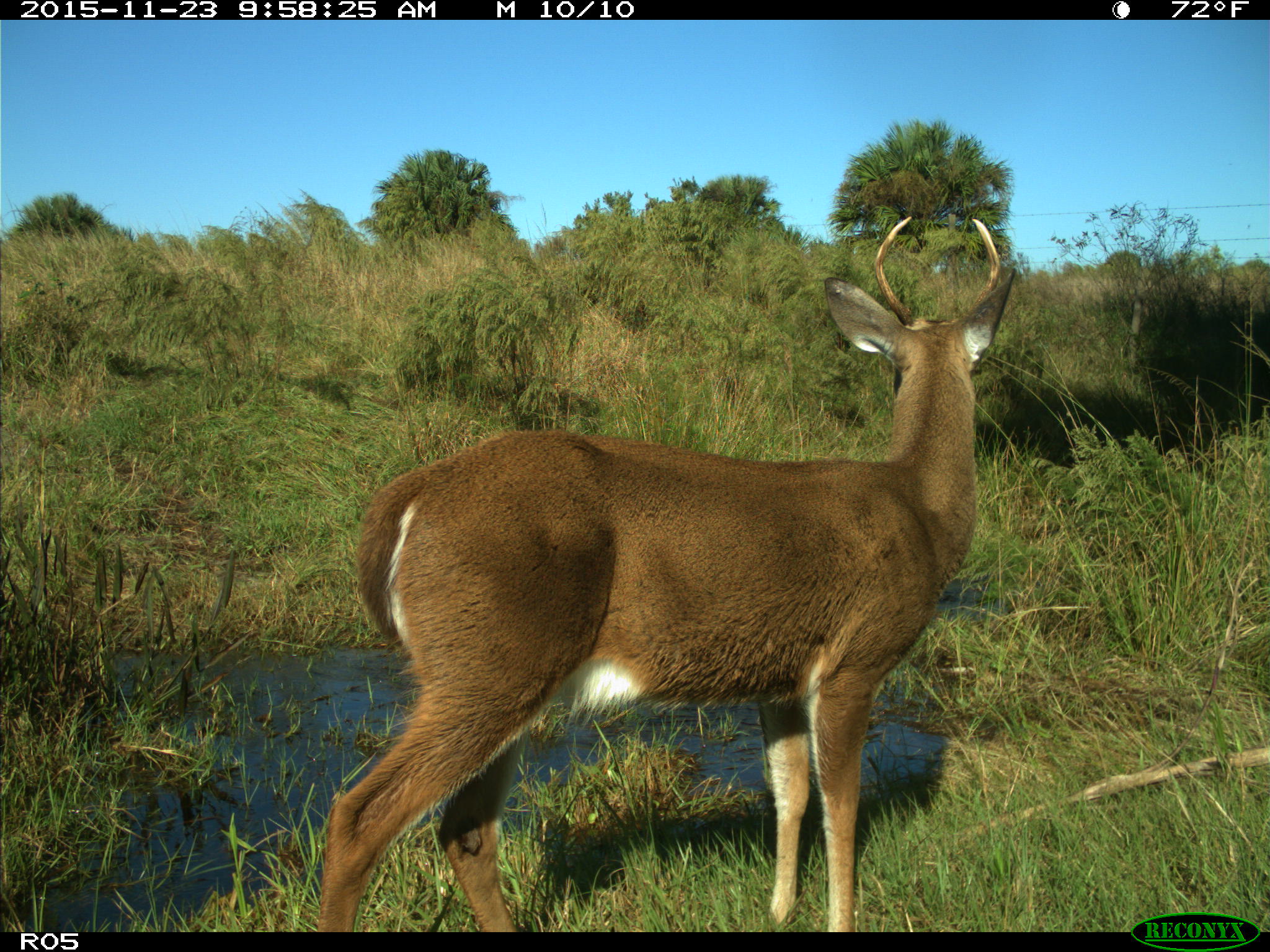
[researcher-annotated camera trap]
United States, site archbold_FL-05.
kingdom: Animalia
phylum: Chordata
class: Mammalia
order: Artiodactyla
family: Cervidae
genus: Odocoileus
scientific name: Odocoileus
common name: deer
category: unidentified deer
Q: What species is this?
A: Unidentified deer (deer) (Odocoileus).